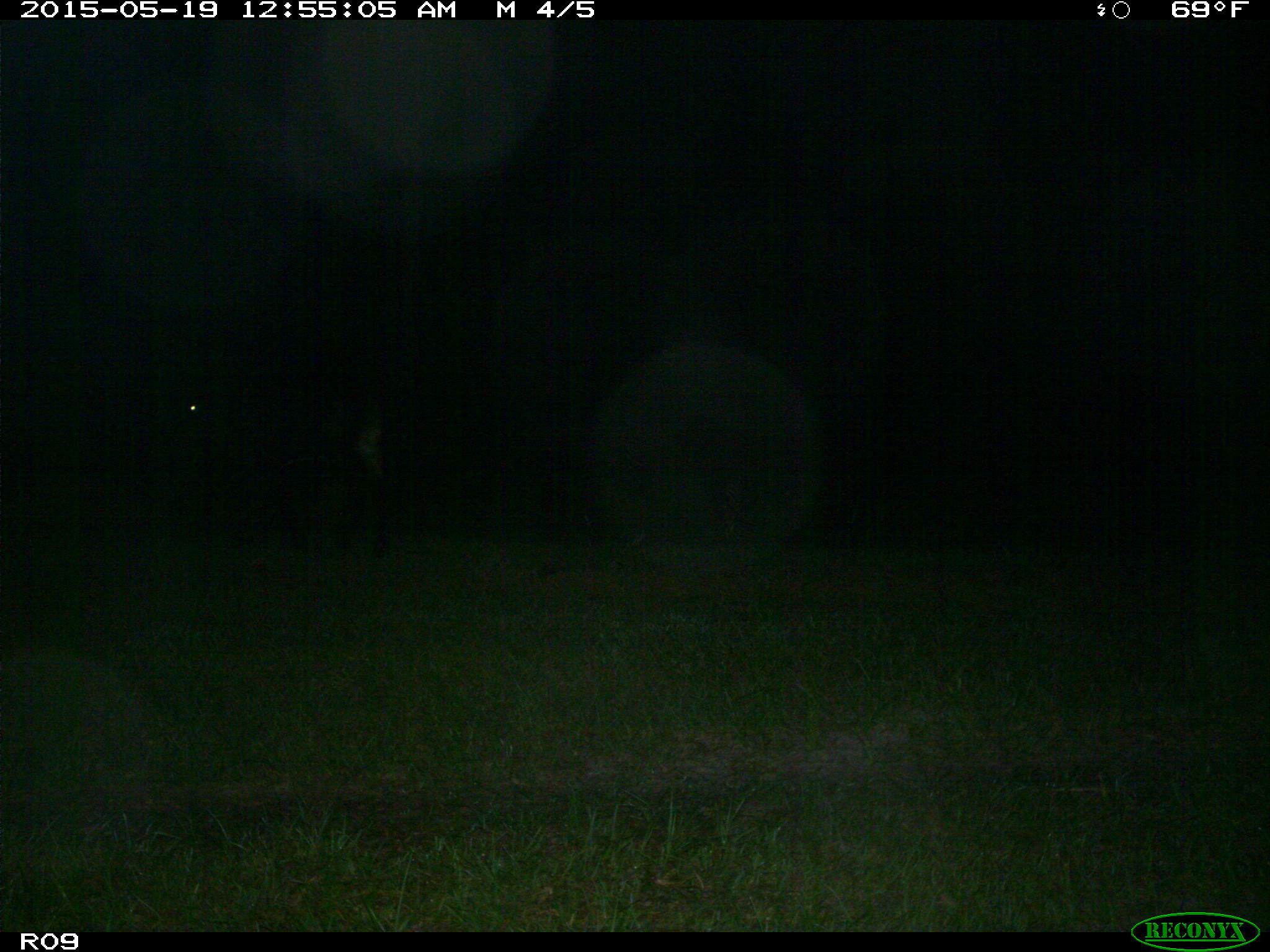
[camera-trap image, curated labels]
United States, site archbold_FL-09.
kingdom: Animalia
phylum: Chordata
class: Mammalia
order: Artiodactyla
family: Bovidae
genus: Bos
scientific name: Bos taurus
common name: domestic cow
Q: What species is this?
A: Bos taurus (domestic cow).